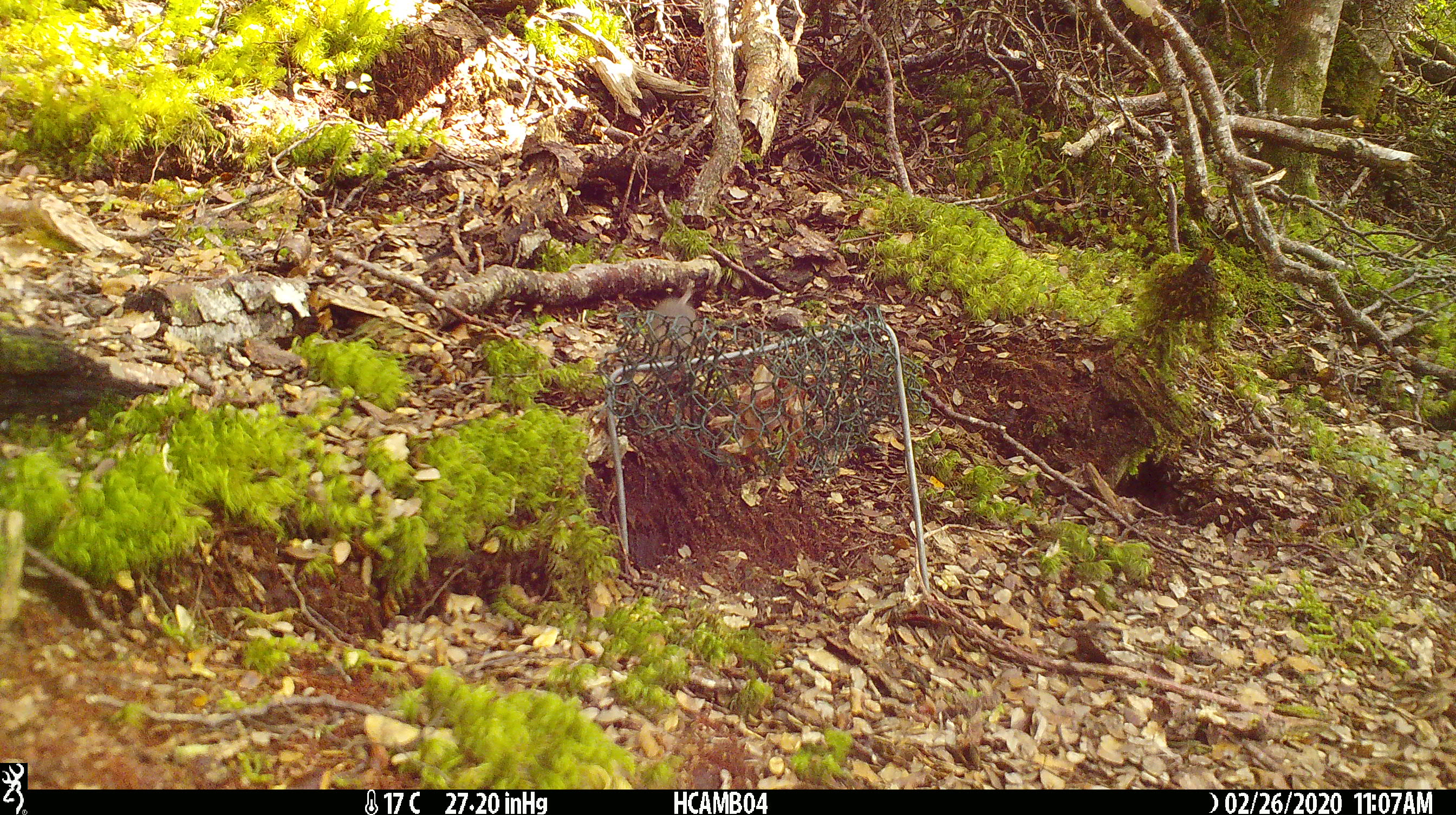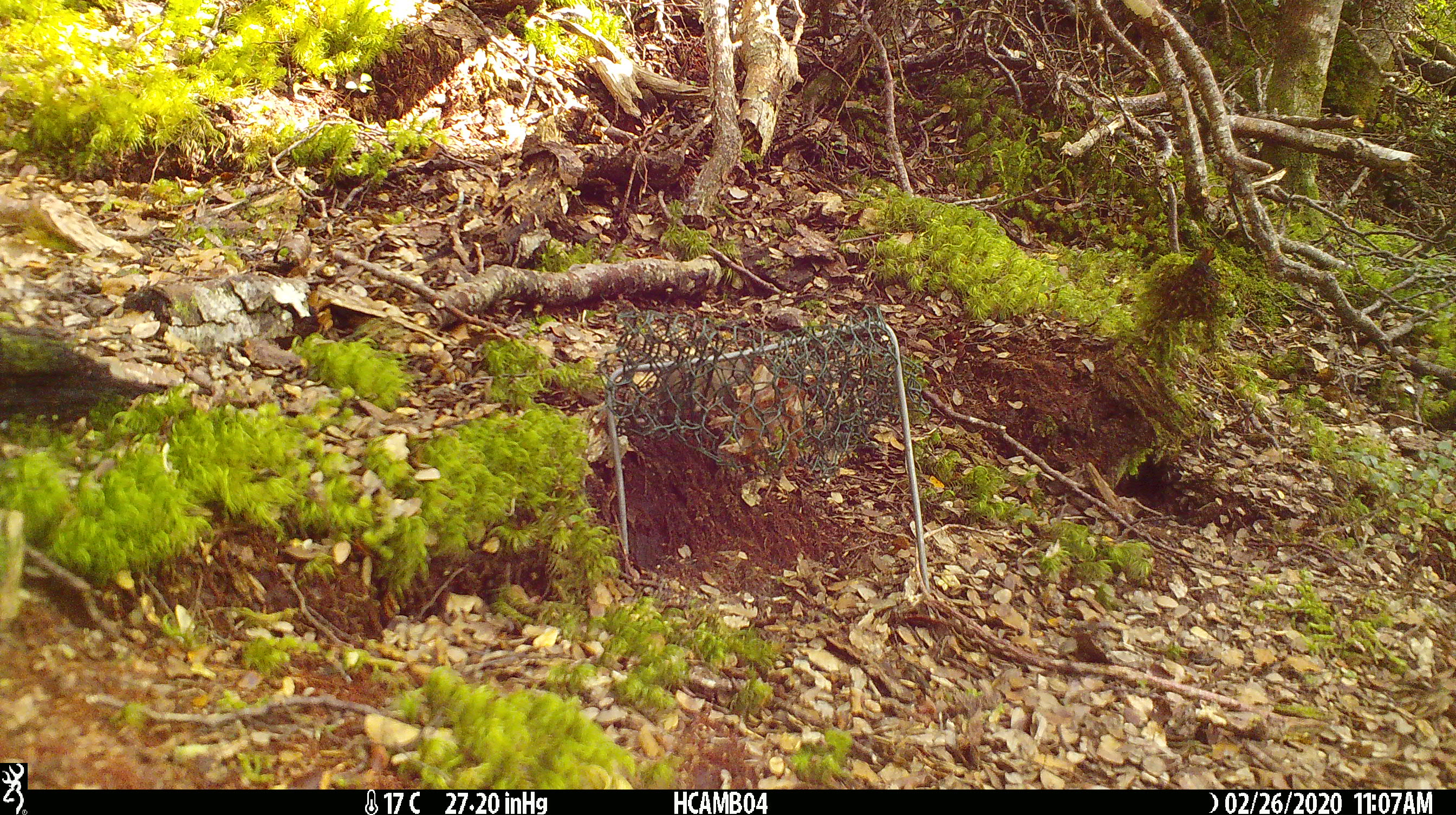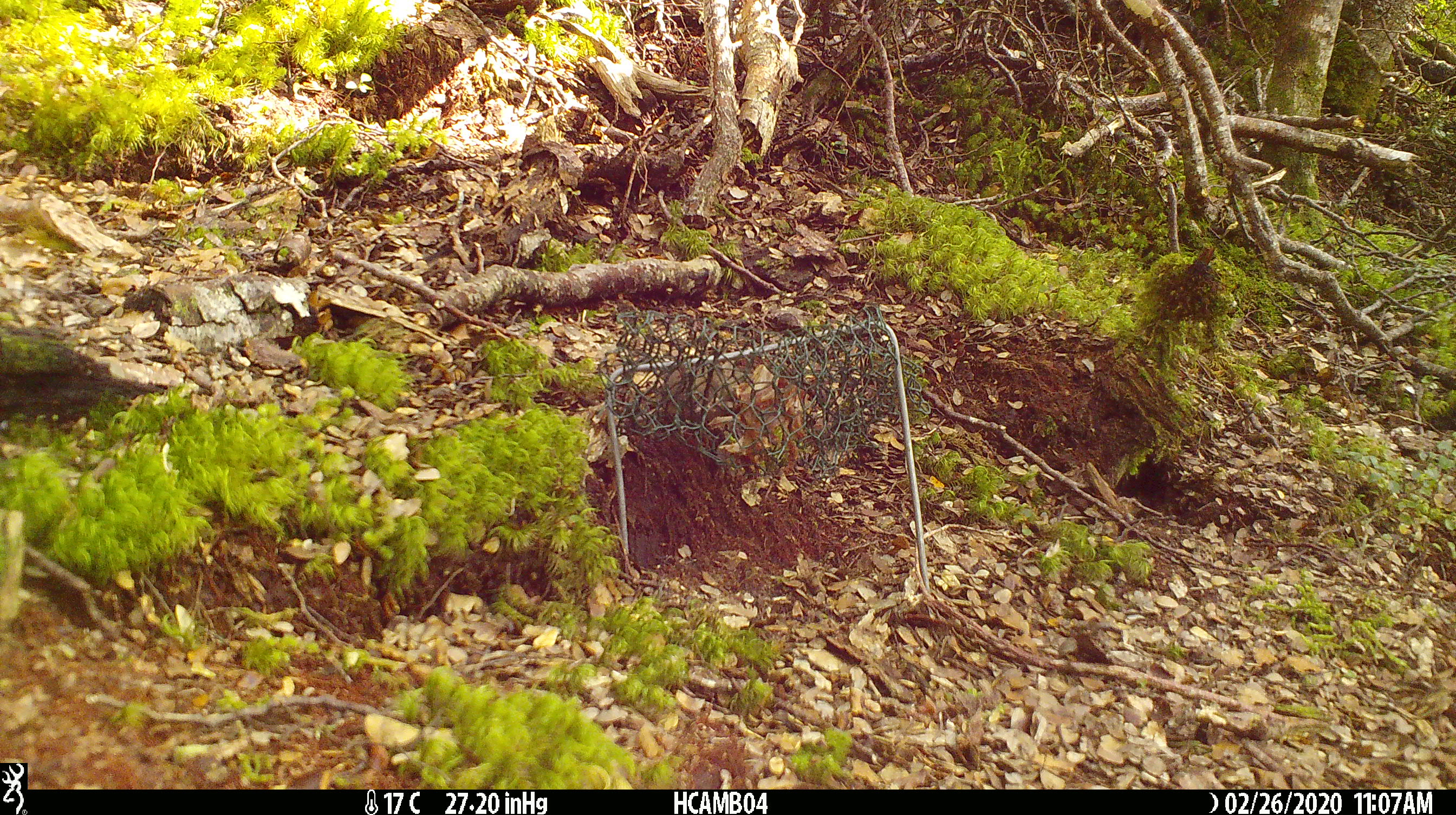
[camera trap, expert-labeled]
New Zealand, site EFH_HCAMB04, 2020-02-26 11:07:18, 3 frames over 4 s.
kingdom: Animalia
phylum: Chordata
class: Mammalia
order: Rodentia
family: Muridae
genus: Mus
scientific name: Mus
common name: mouse